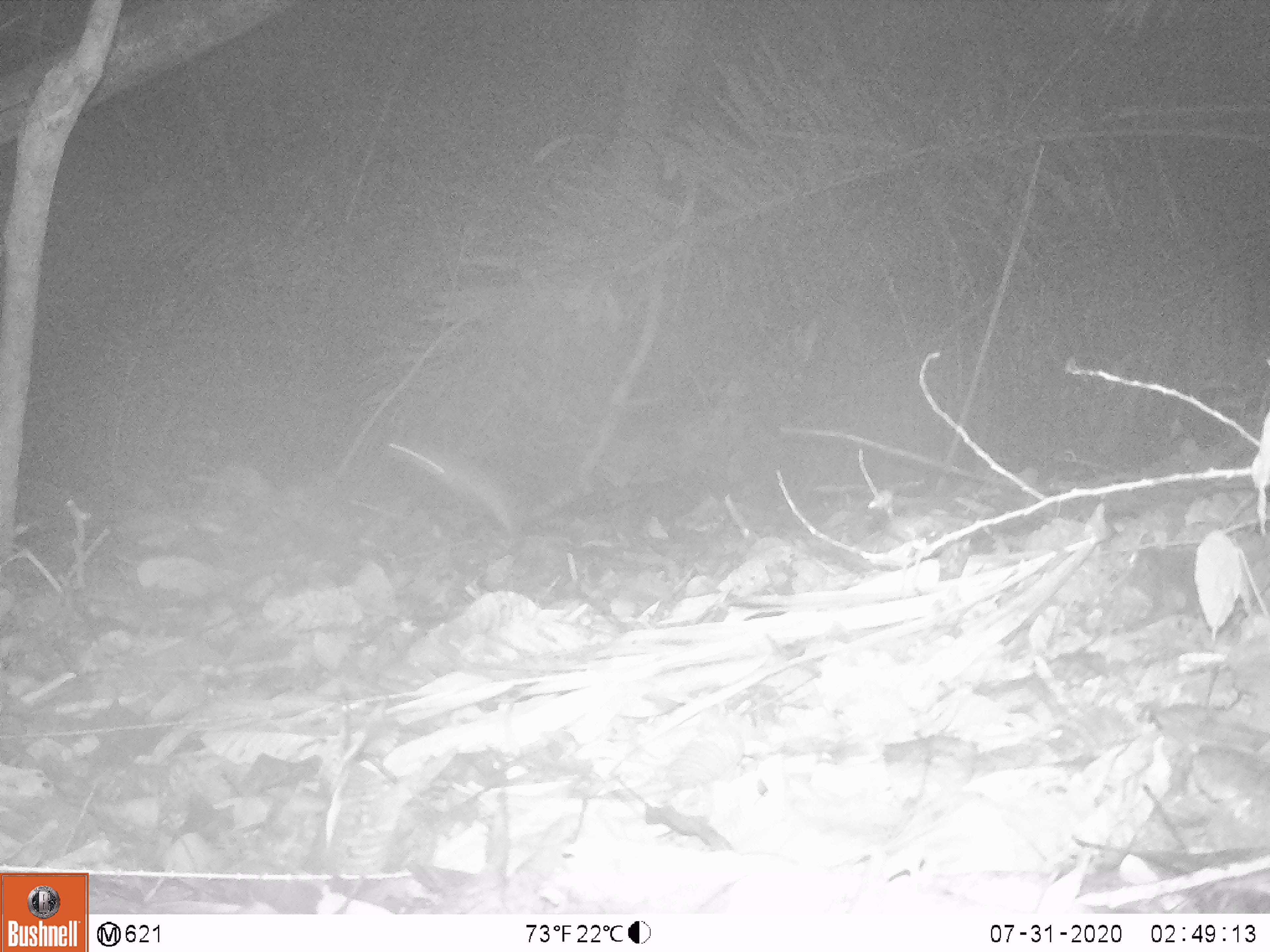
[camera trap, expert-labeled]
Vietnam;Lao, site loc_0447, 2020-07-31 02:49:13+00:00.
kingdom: Animalia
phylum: Chordata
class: Mammalia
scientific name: Mammalia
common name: mammal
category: unidentified small mammal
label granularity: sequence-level